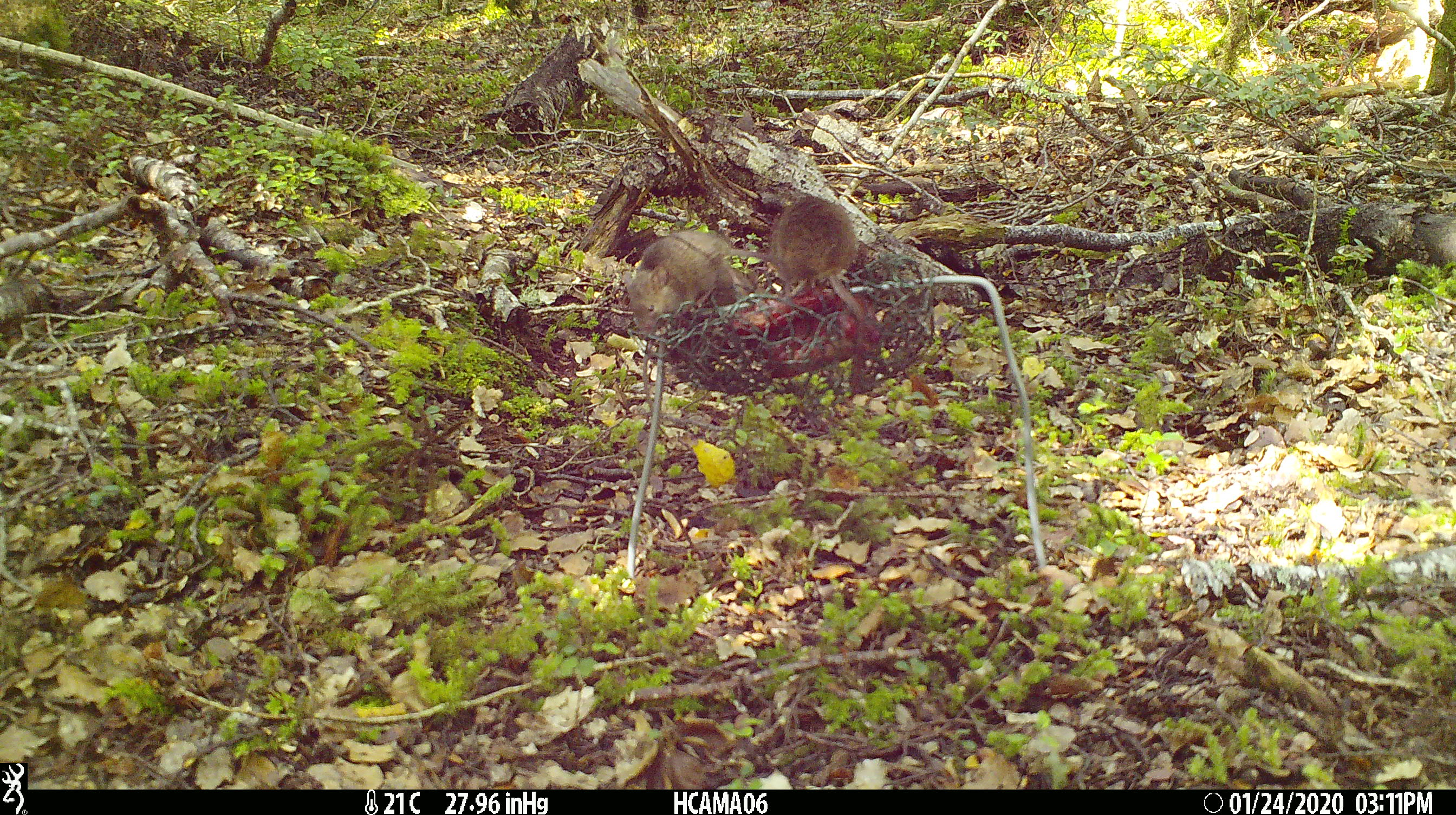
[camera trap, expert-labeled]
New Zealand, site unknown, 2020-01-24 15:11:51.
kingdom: Animalia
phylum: Chordata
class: Mammalia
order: Rodentia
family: Muridae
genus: Mus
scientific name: Mus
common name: mouse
Mouse (Mus).